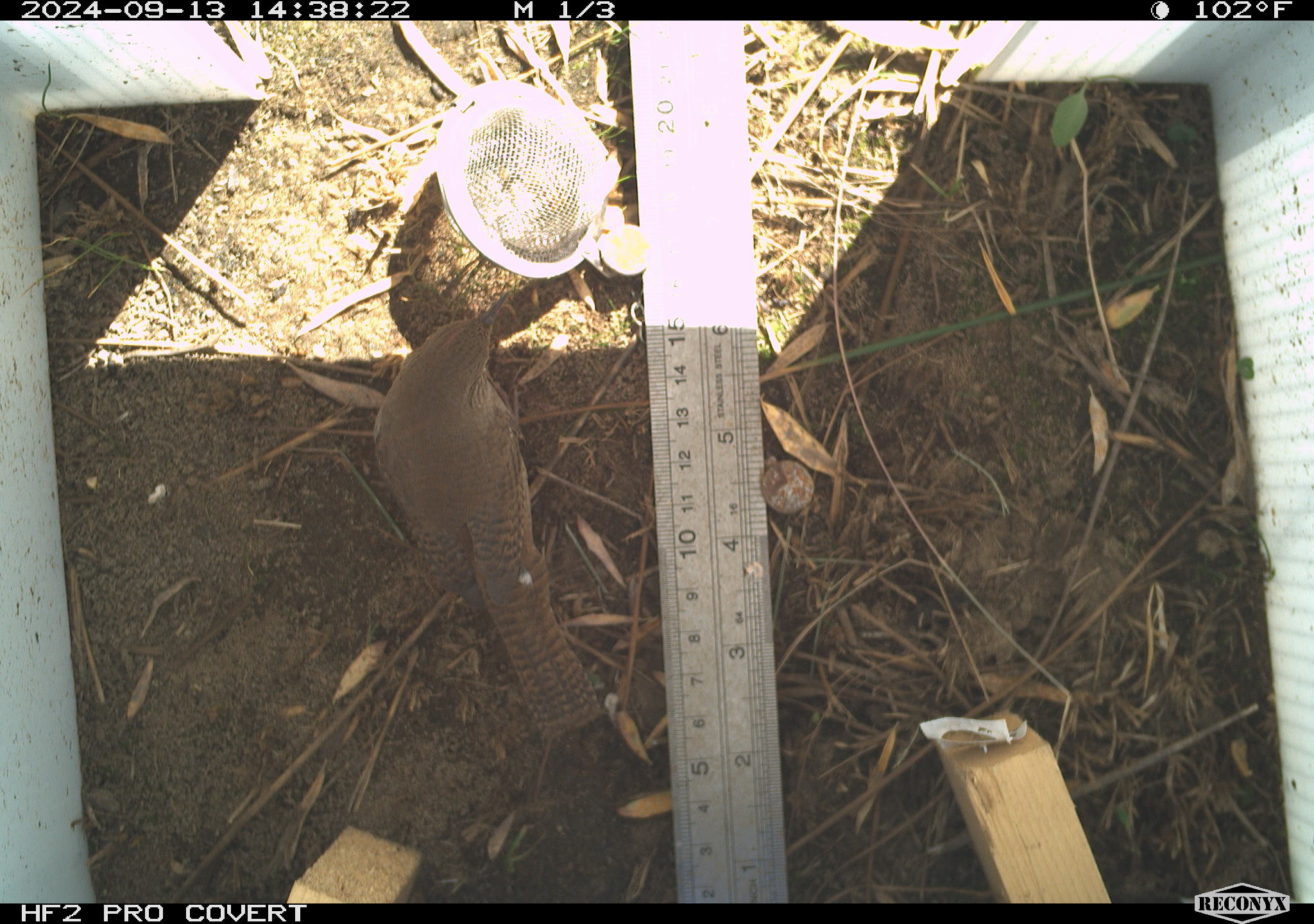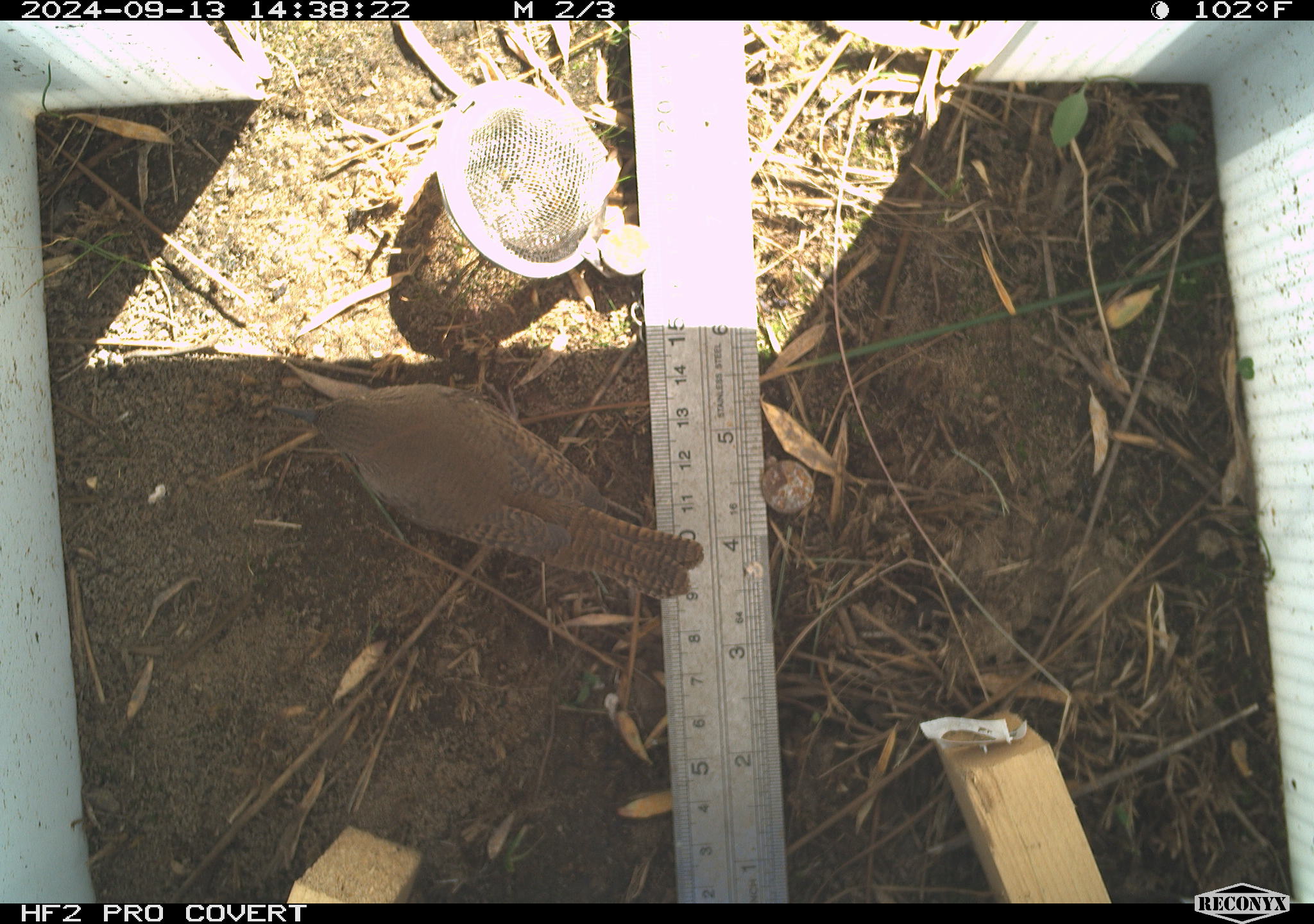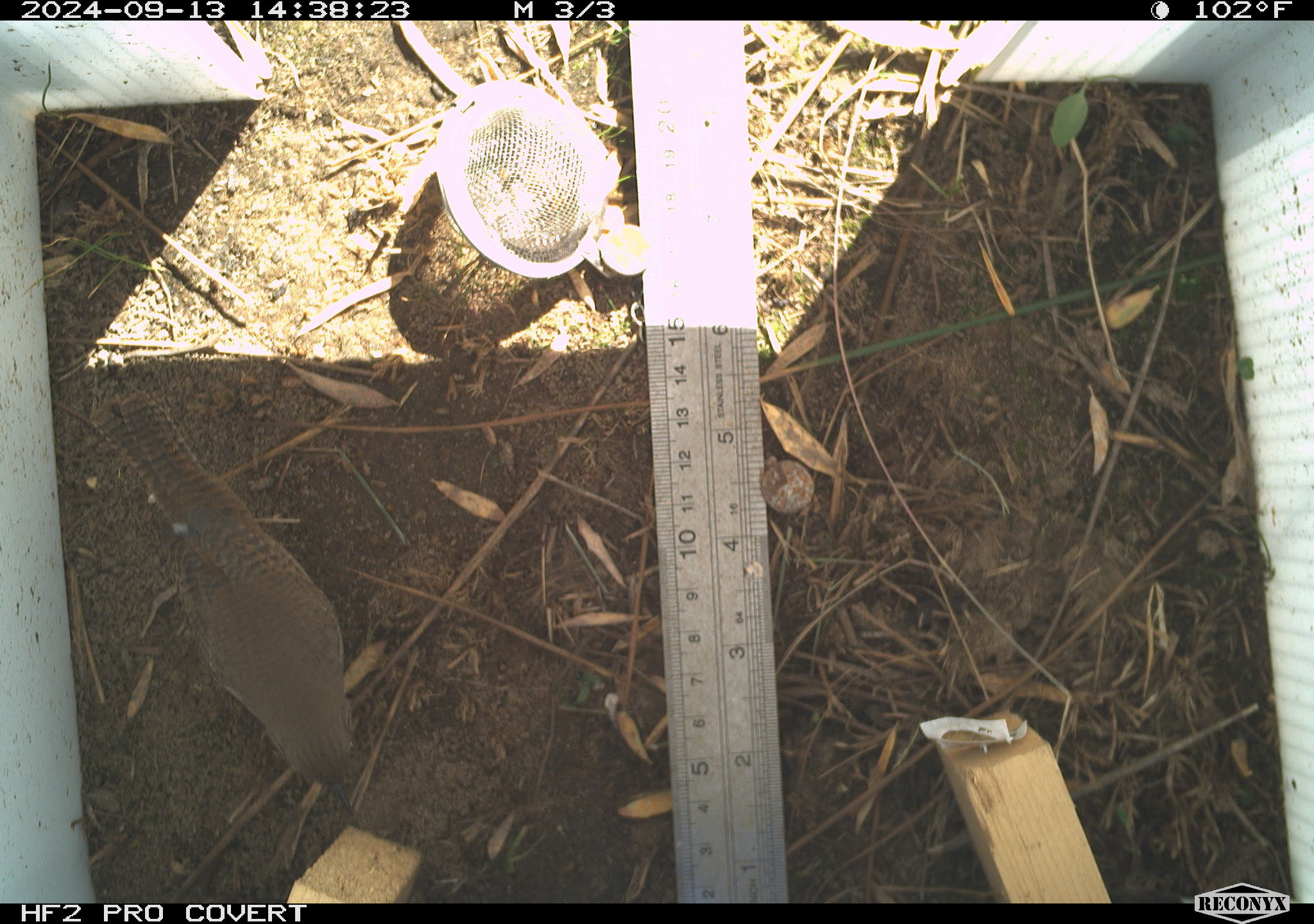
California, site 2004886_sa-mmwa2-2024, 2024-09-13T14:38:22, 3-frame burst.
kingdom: Animalia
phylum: Chordata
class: Aves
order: Passeriformes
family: Troglodytidae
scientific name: Troglodytidae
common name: wren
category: troglodytidae family